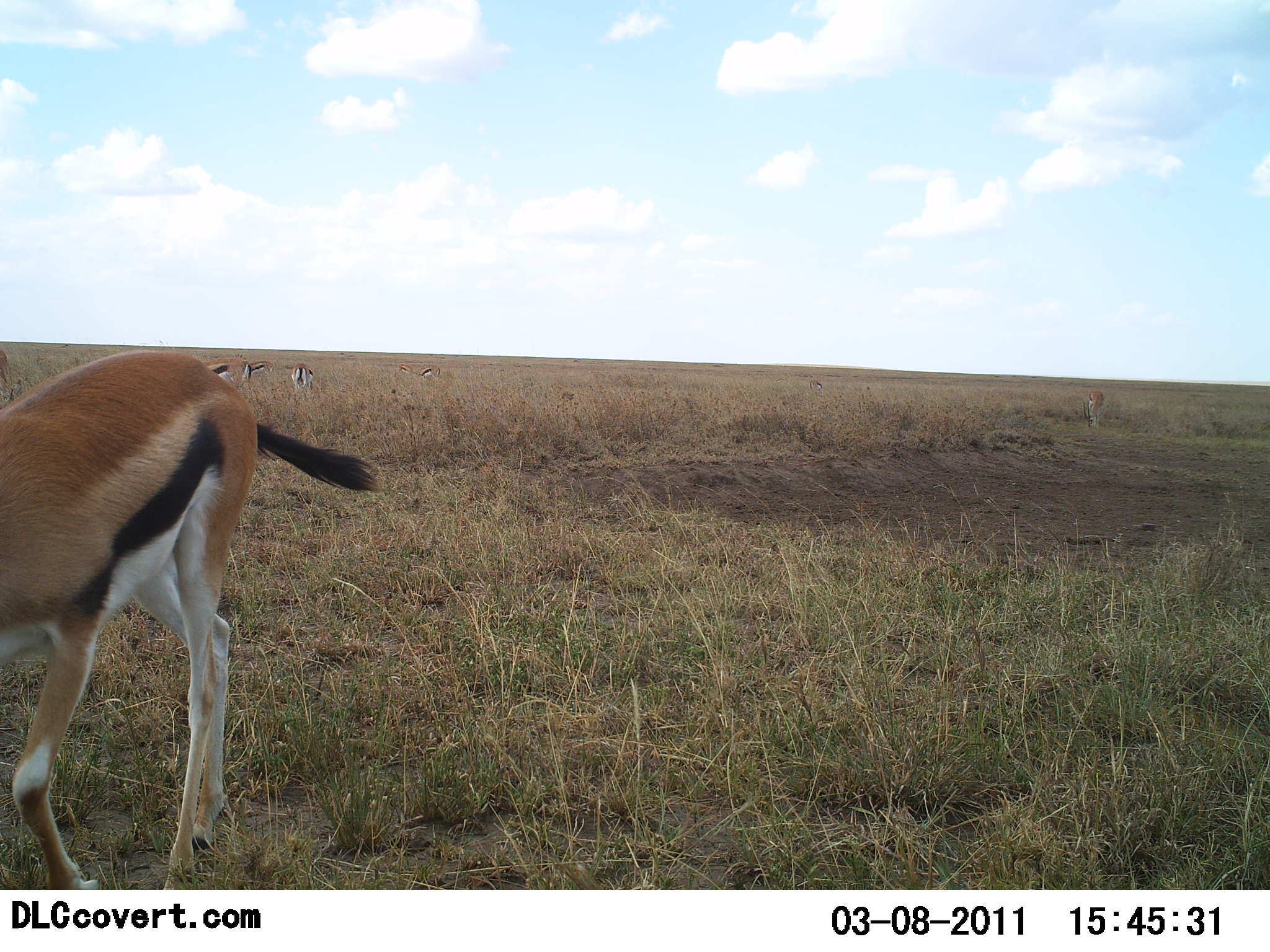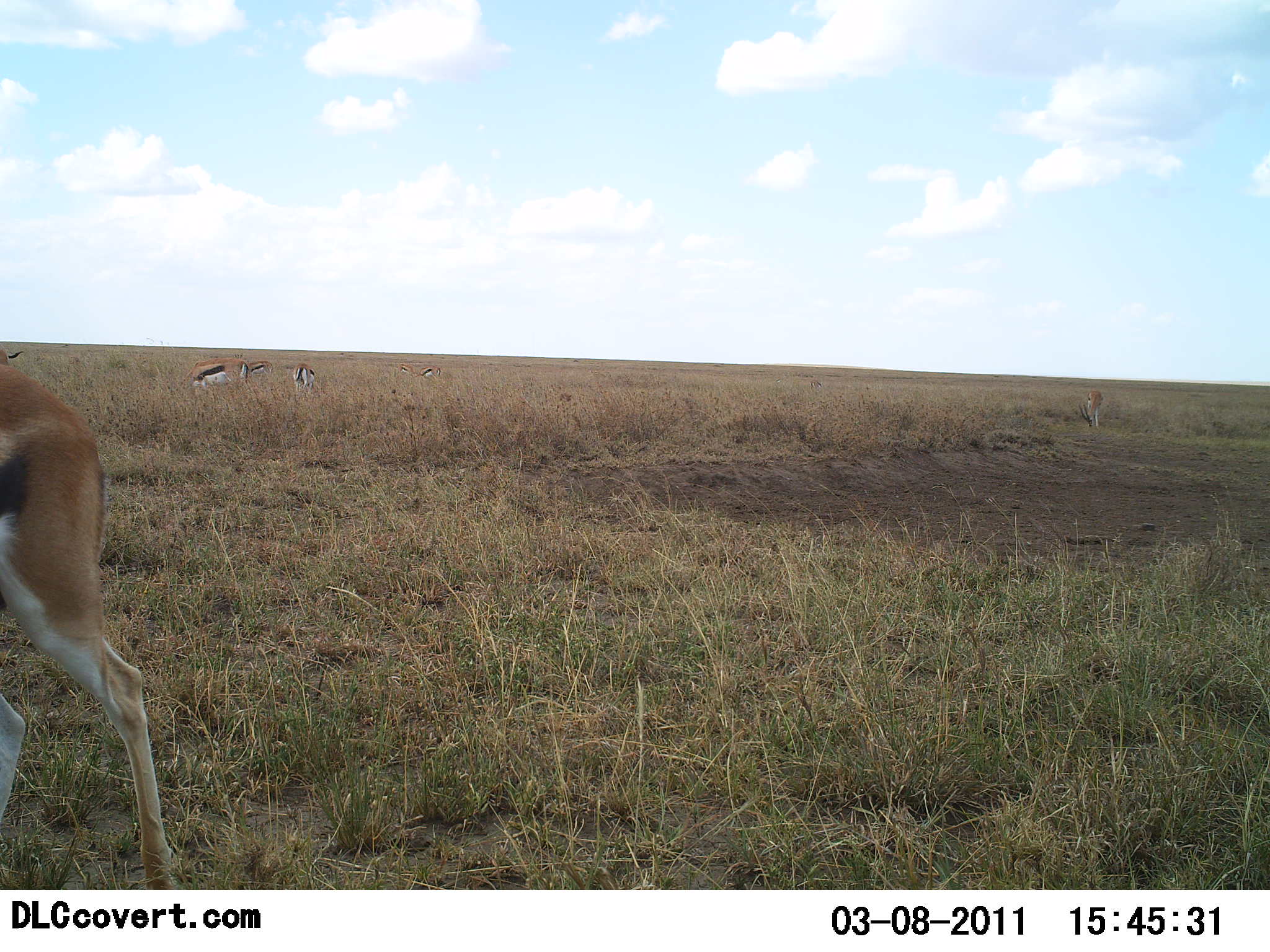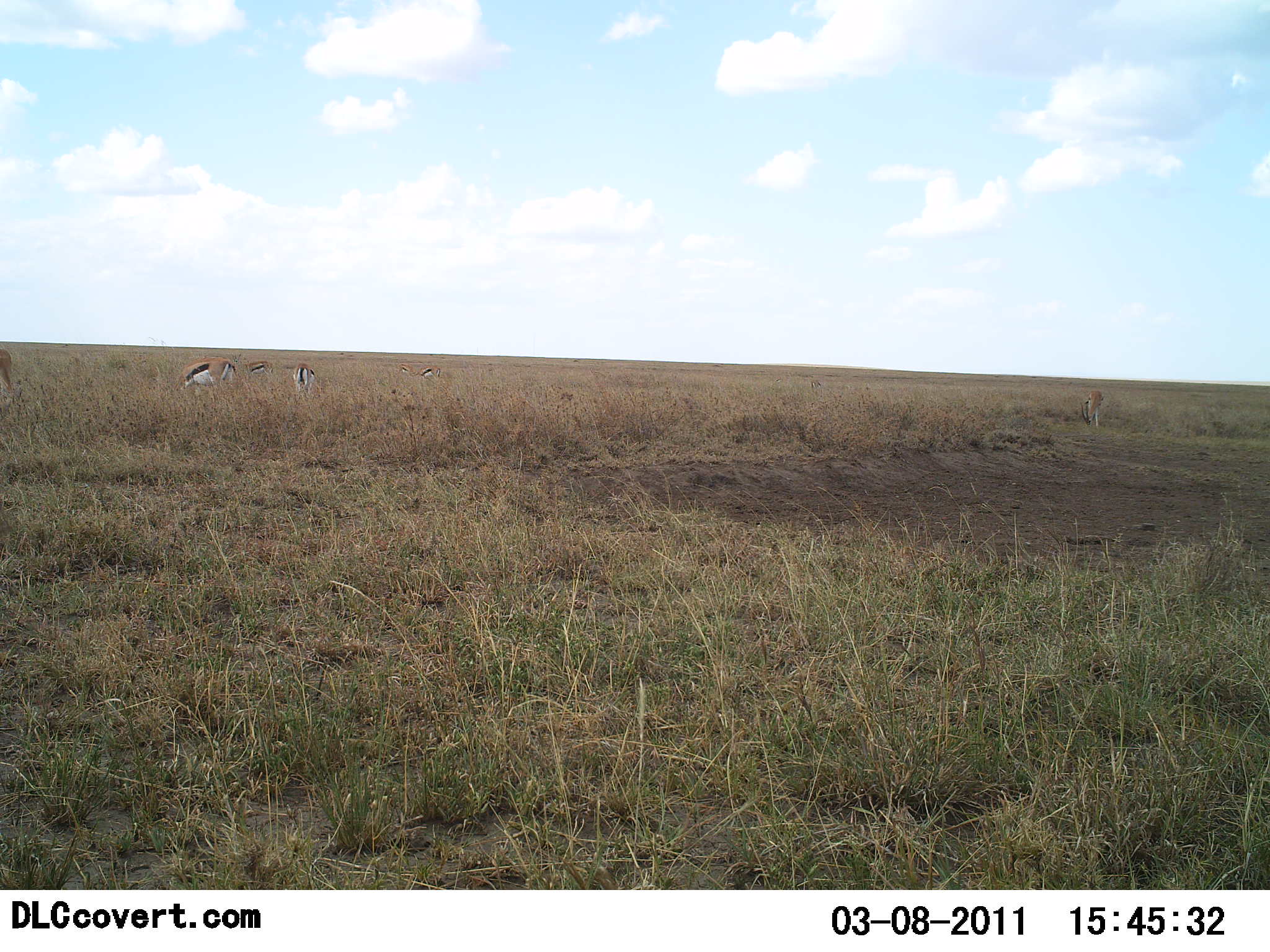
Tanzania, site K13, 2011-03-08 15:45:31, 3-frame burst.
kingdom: Animalia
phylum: Chordata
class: Mammalia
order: Artiodactyla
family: Bovidae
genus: Eudorcas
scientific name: Eudorcas thomsonii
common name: thomson's gazelle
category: gazellethomsons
Gazellethomsons (thomson's gazelle) (Eudorcas thomsonii), count 5. Behavior (volunteer vote fractions): standing 50%, resting 8%, moving 58%, interacting 0%. Young present (vote fraction): 0%. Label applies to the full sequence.